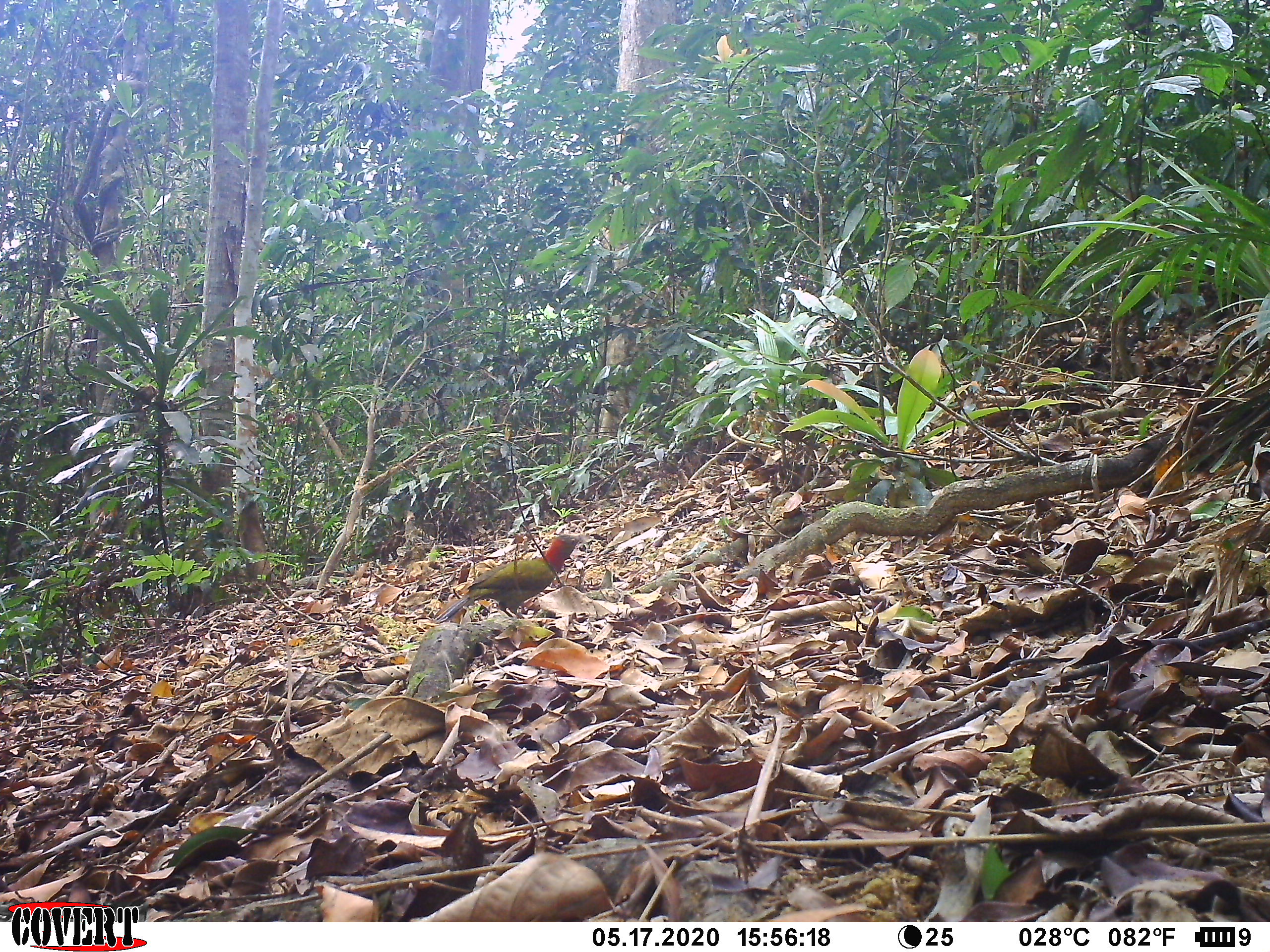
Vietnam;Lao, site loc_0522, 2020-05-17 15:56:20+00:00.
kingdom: Animalia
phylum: Chordata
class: Aves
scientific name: Aves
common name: bird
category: unidentified bird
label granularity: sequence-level